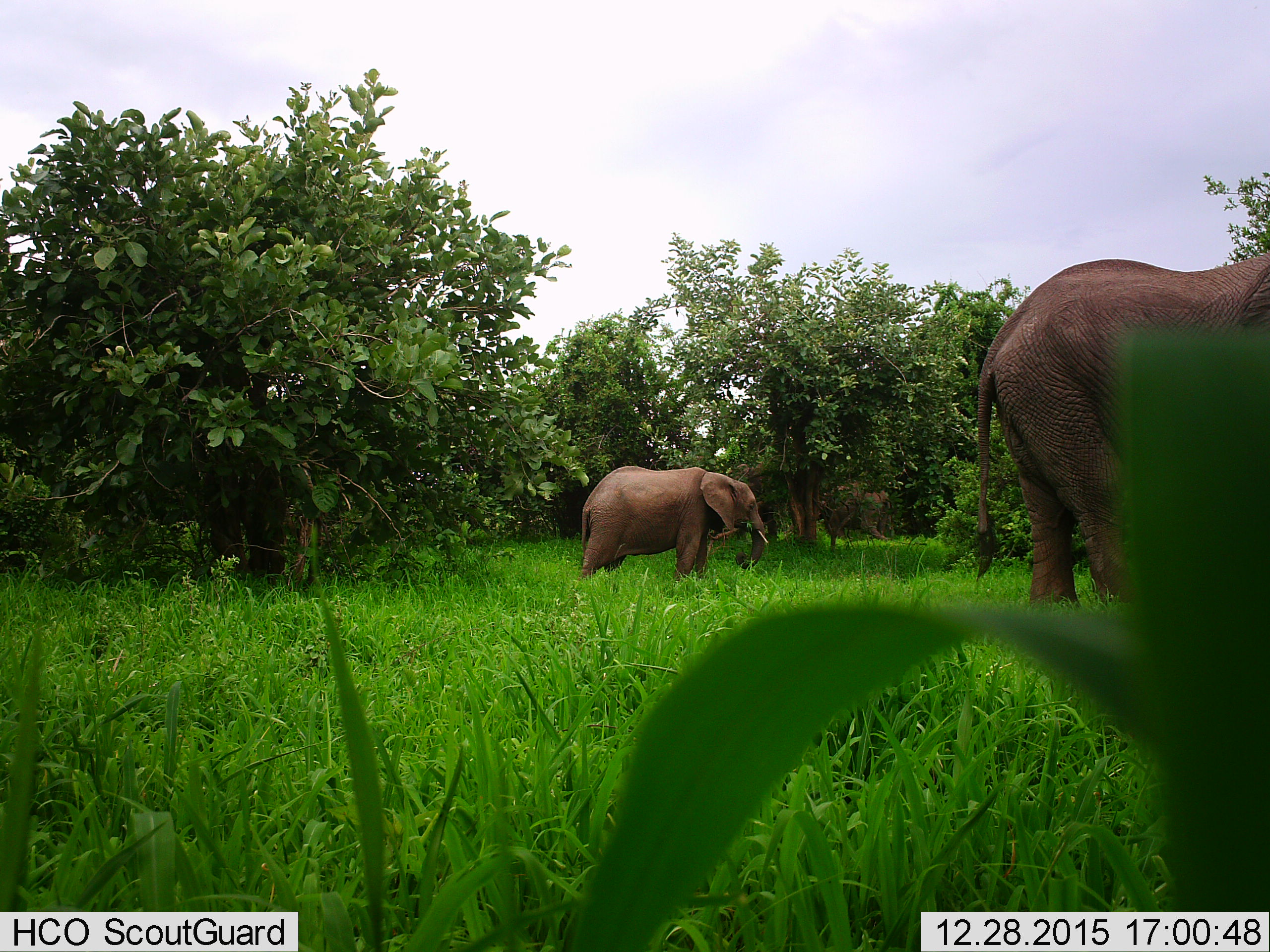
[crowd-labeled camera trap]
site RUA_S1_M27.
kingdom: Animalia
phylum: Chordata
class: Mammalia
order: Proboscidea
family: Elephantidae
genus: Loxodonta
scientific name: Loxodonta africana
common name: african bush elephant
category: elephant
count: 4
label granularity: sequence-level